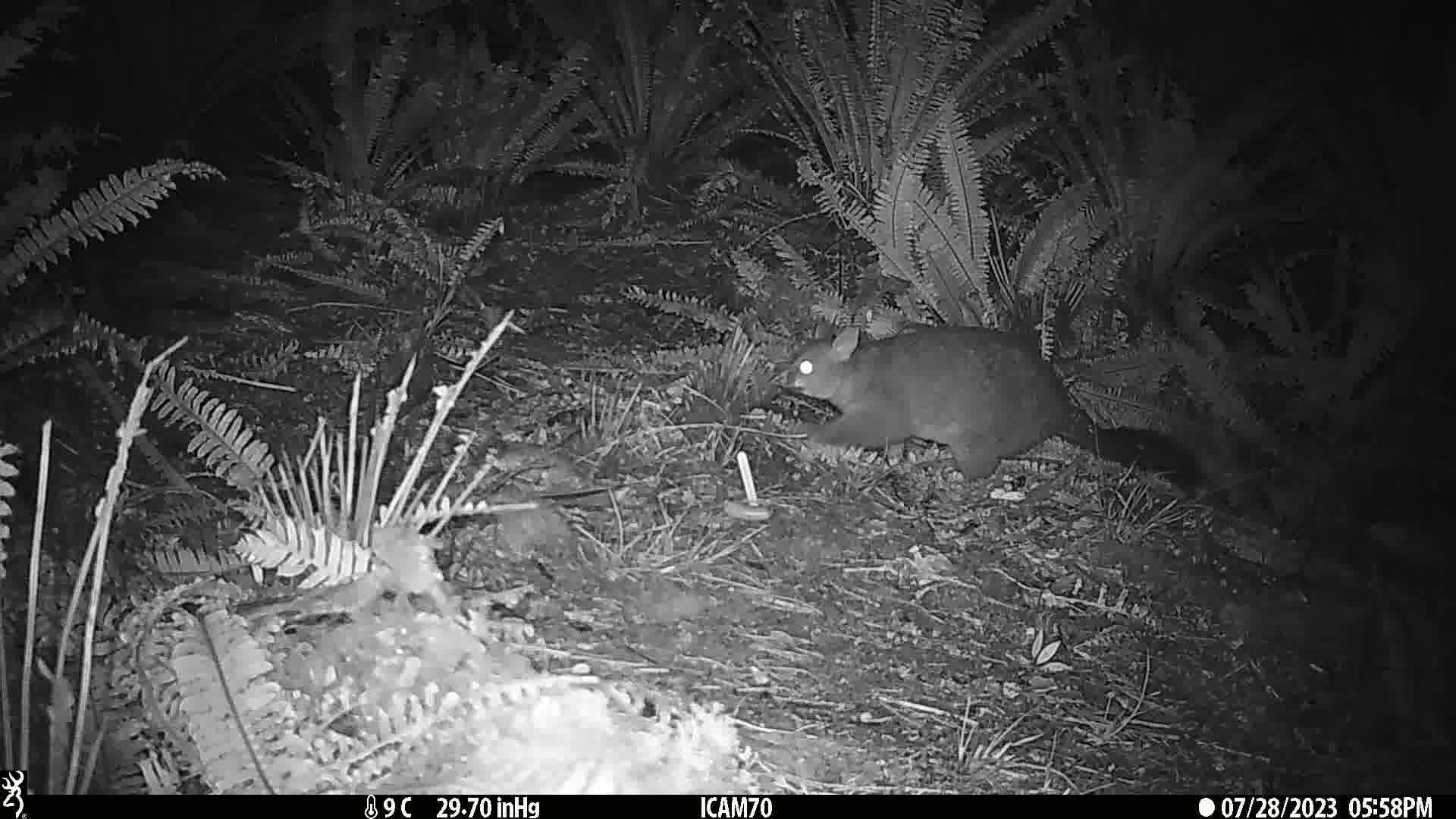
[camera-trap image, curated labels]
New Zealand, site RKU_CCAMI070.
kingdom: Animalia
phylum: Chordata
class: Mammalia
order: Diprotodontia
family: Phalangeridae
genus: Trichosurus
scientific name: Trichosurus vulpecula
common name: common brushtail possum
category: possum